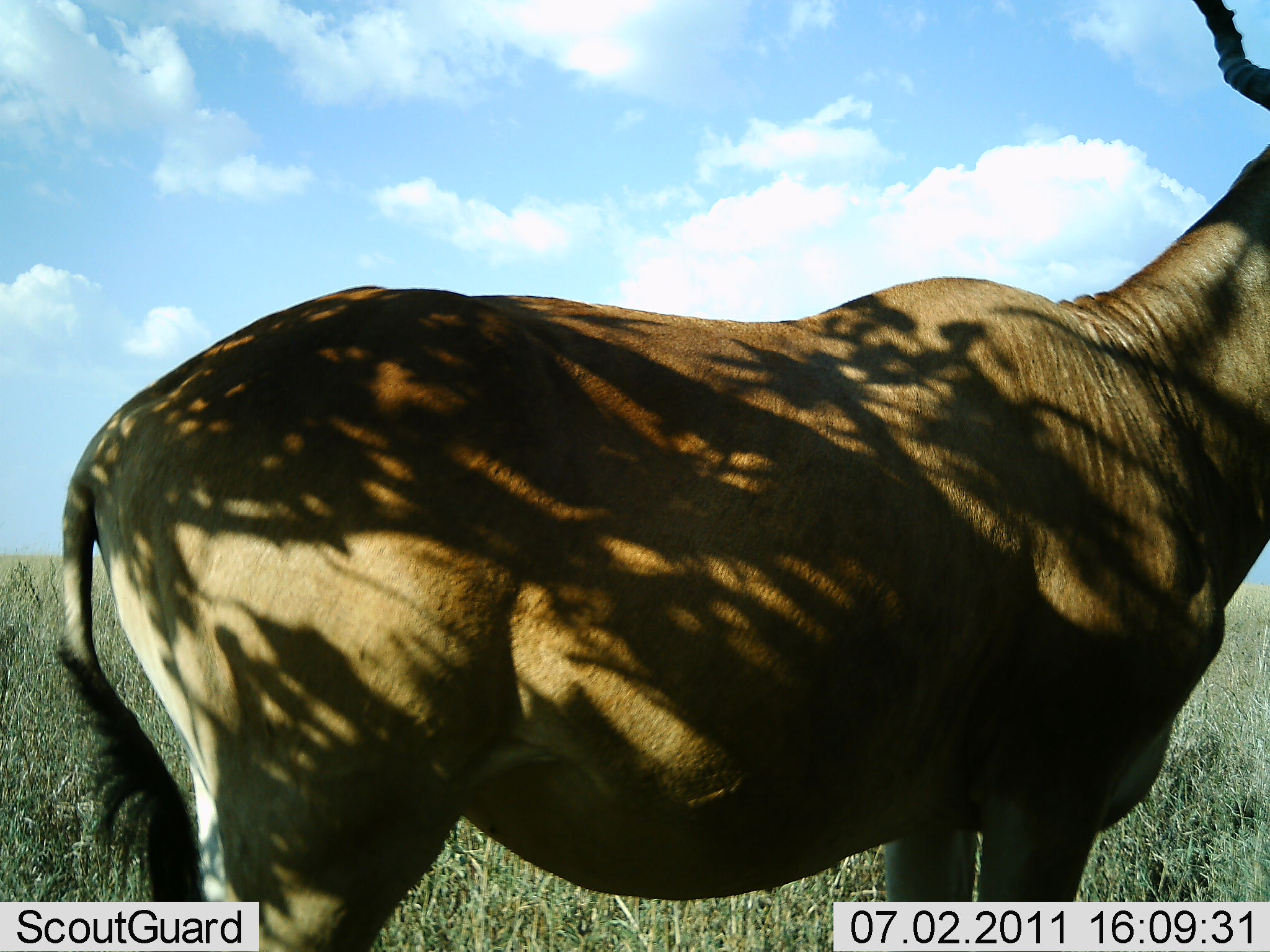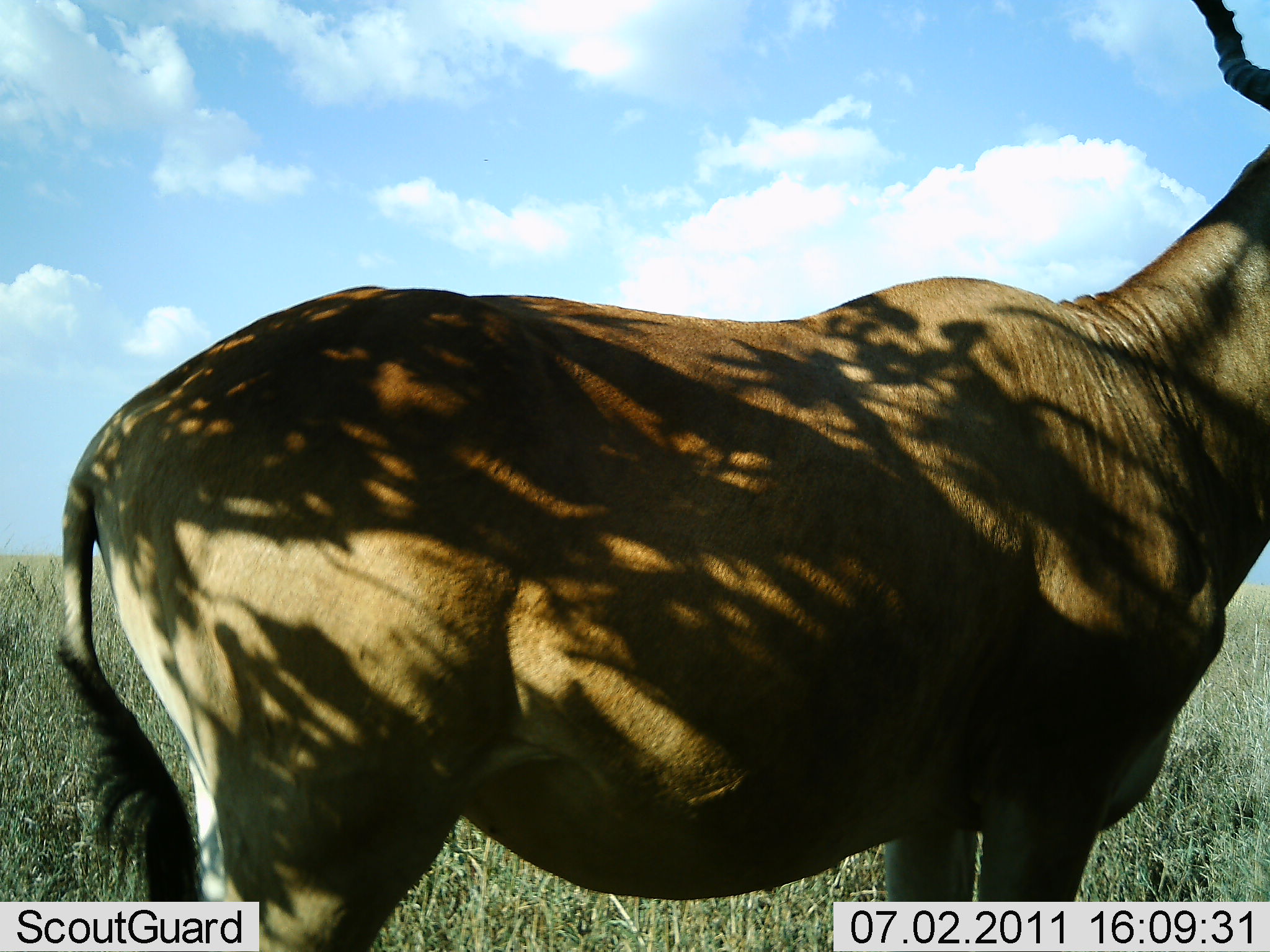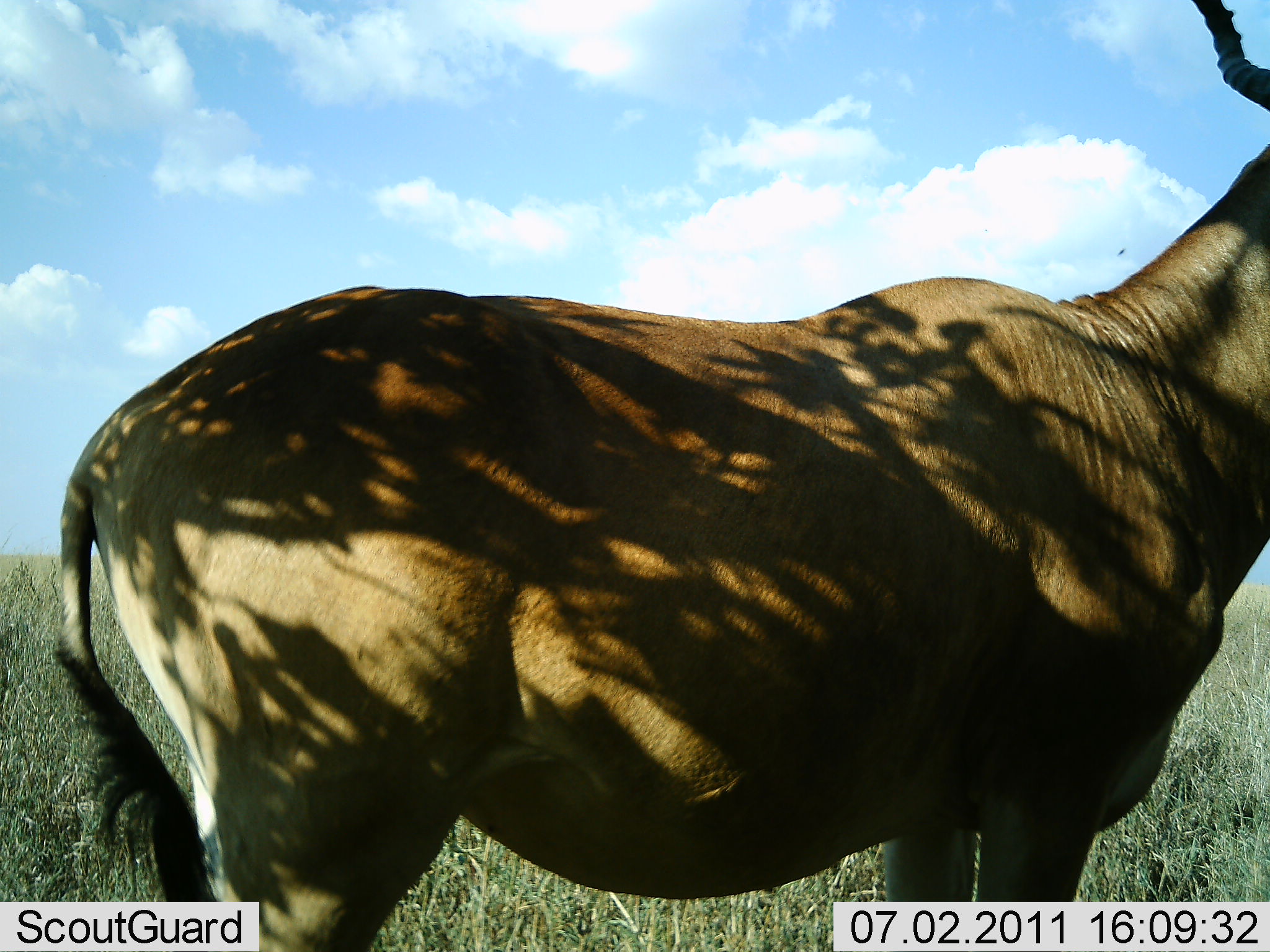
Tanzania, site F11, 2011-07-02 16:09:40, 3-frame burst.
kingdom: Animalia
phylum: Chordata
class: Mammalia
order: Artiodactyla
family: Bovidae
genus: Alcelaphus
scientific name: Alcelaphus buselaphus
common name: hartebeest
Hartebeest (Alcelaphus buselaphus), count 1. Behavior (volunteer vote fractions): standing 100%, resting 0%, moving 0%, interacting 0%. Young present (vote fraction): 0%. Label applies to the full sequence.